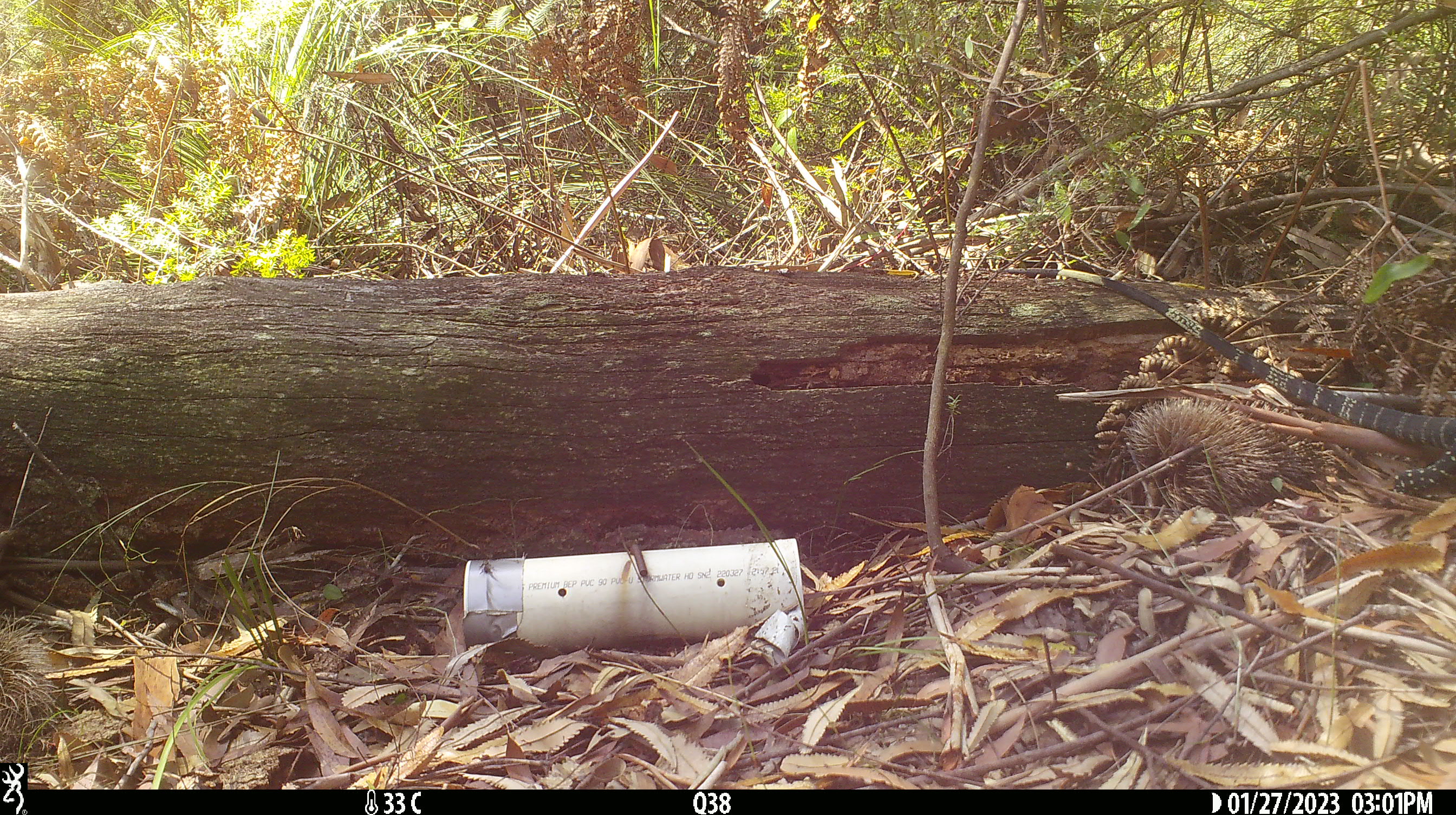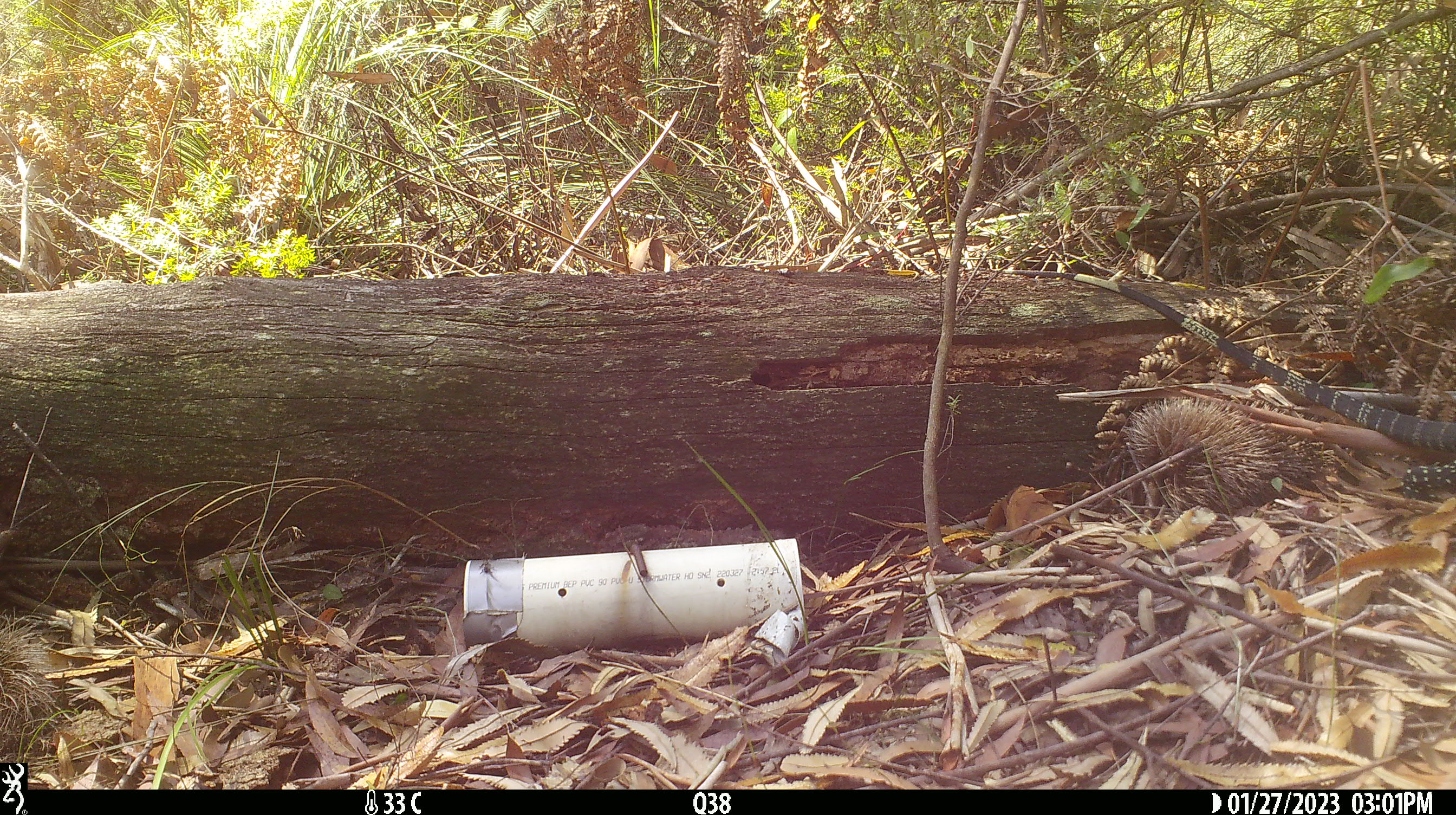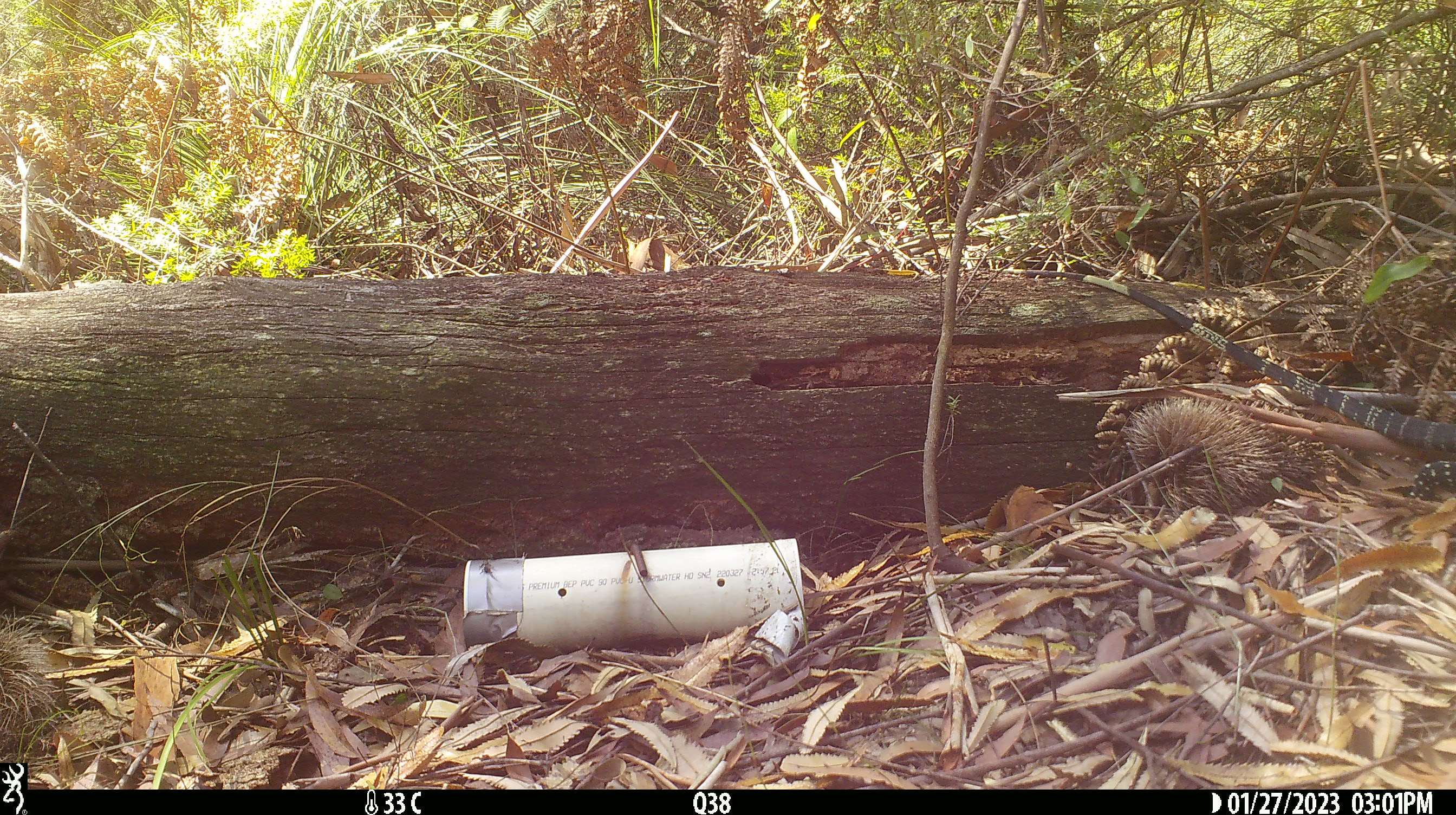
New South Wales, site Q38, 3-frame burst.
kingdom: Animalia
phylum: Chordata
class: Reptilia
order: Squamata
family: Varanidae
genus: Varanus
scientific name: Varanus varius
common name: lace monitor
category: goanna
Goanna (lace monitor) (Varanus varius).